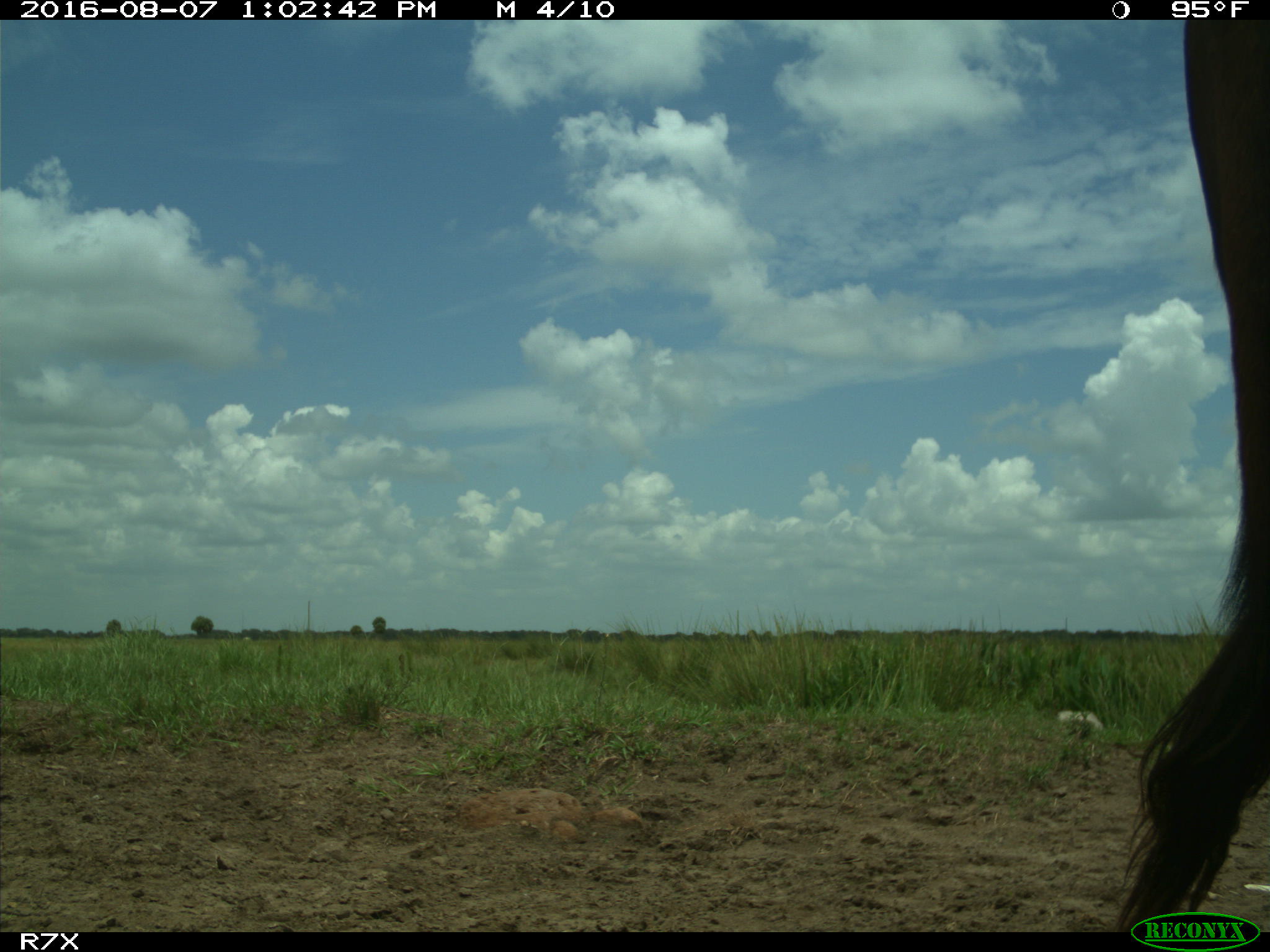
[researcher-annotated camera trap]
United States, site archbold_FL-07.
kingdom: Animalia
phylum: Chordata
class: Mammalia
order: Artiodactyla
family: Bovidae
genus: Bos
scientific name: Bos taurus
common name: domestic cow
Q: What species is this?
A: Bos taurus (domestic cow).